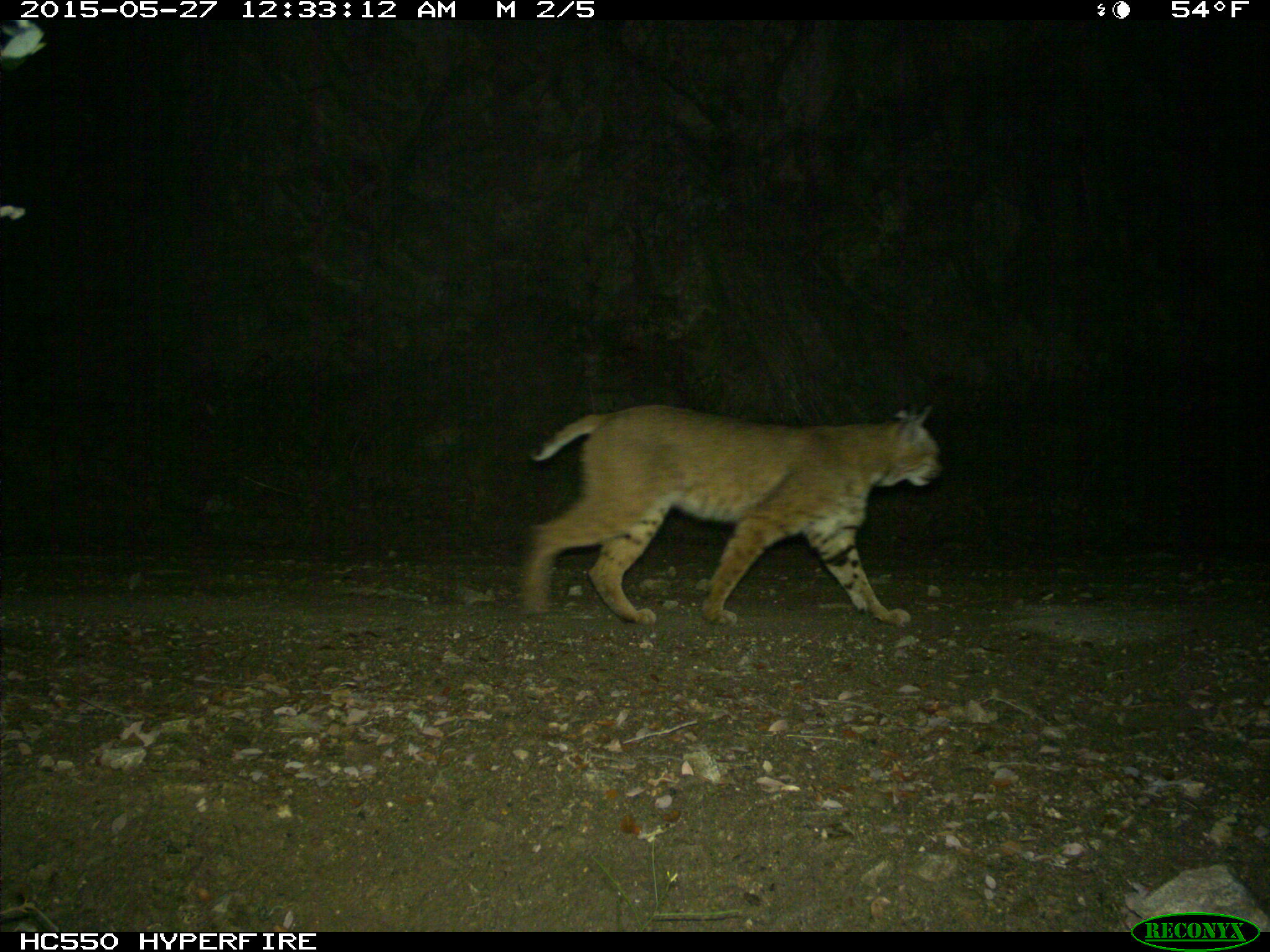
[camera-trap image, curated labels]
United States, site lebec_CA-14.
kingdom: Animalia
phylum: Chordata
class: Mammalia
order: Carnivora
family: Felidae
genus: Lynx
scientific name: Lynx rufus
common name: bobcat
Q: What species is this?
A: Lynx rufus (bobcat).